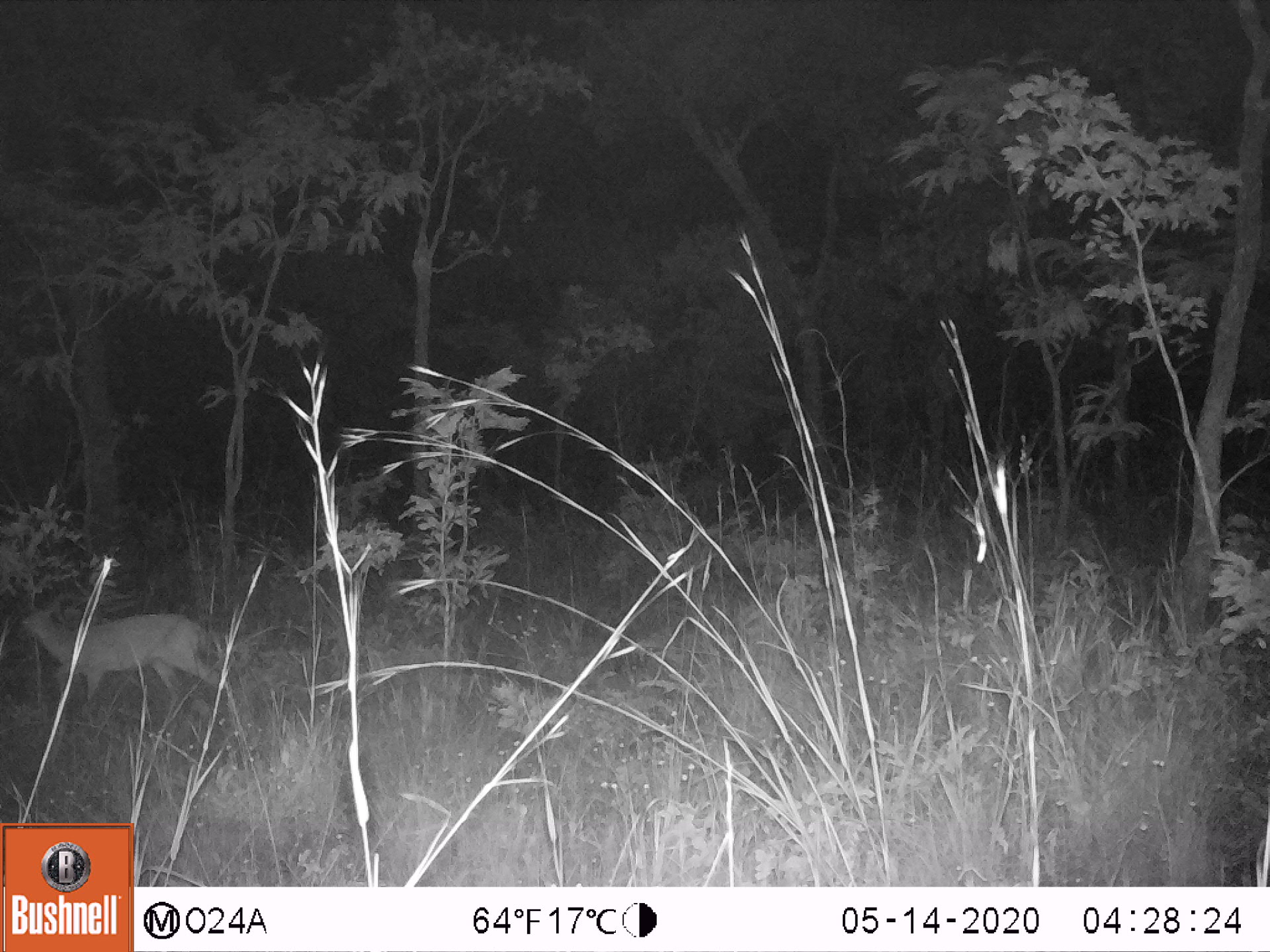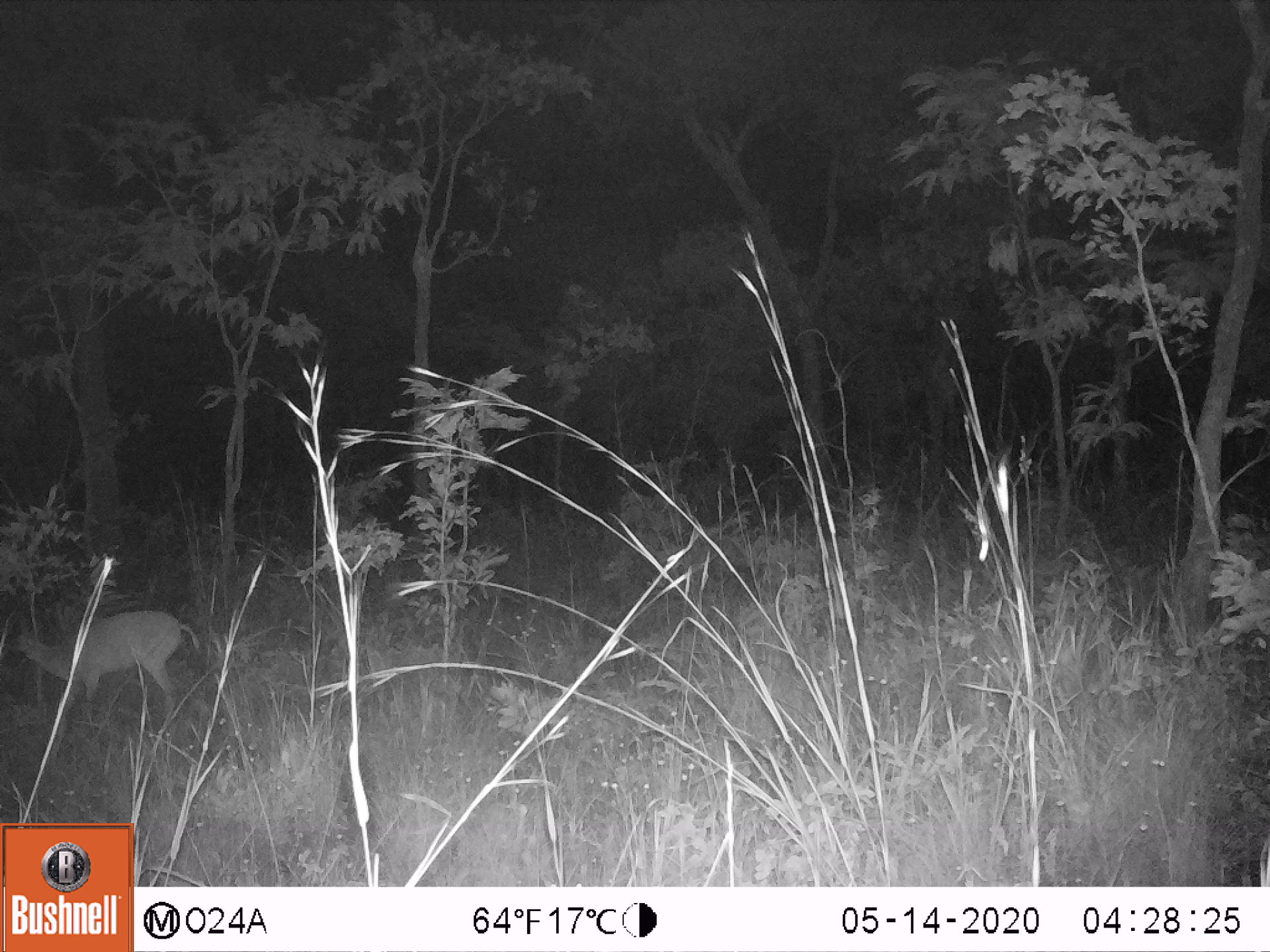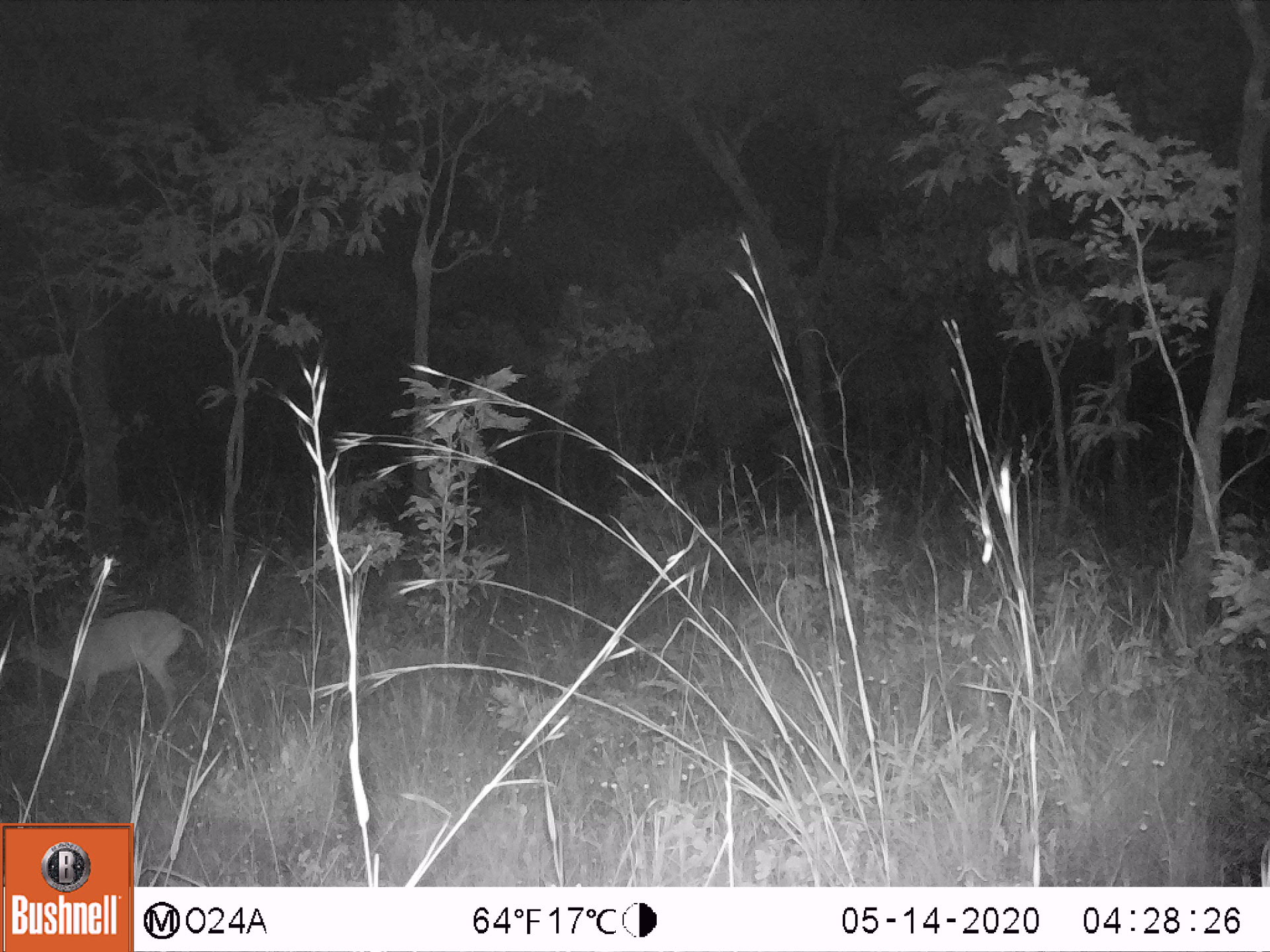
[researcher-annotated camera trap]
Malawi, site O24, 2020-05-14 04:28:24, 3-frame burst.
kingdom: Animalia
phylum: Chordata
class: Mammalia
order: Artiodactyla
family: Bovidae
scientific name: Antilopinae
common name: small antelope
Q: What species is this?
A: Small antelope (Antilopinae).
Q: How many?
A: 1.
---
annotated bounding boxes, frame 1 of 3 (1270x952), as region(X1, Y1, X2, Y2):
small antelope: region(6, 597, 237, 739)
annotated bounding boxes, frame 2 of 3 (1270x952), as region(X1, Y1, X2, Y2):
small antelope: region(4, 601, 209, 730)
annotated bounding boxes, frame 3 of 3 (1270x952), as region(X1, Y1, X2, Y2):
small antelope: region(0, 602, 201, 730)